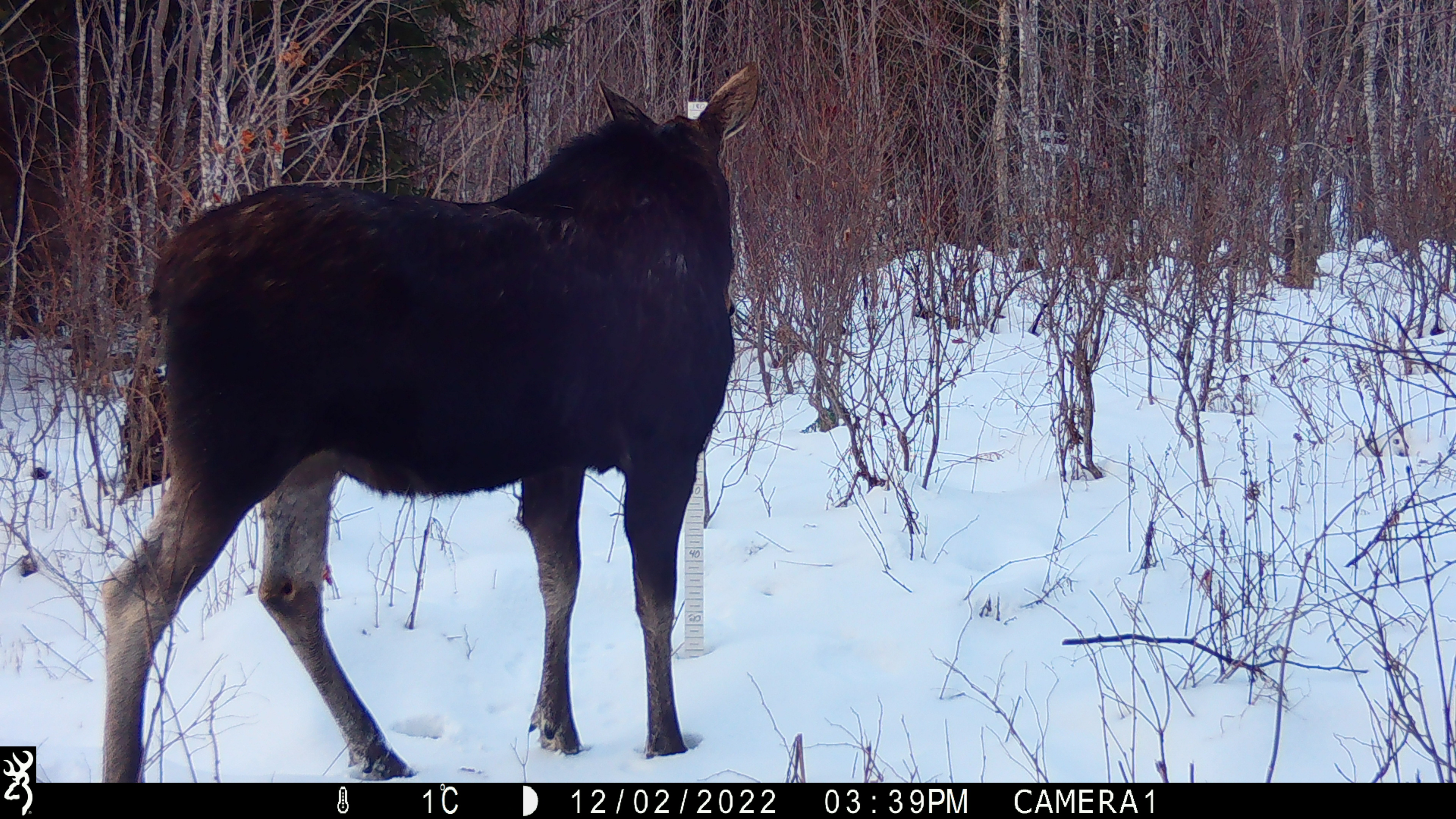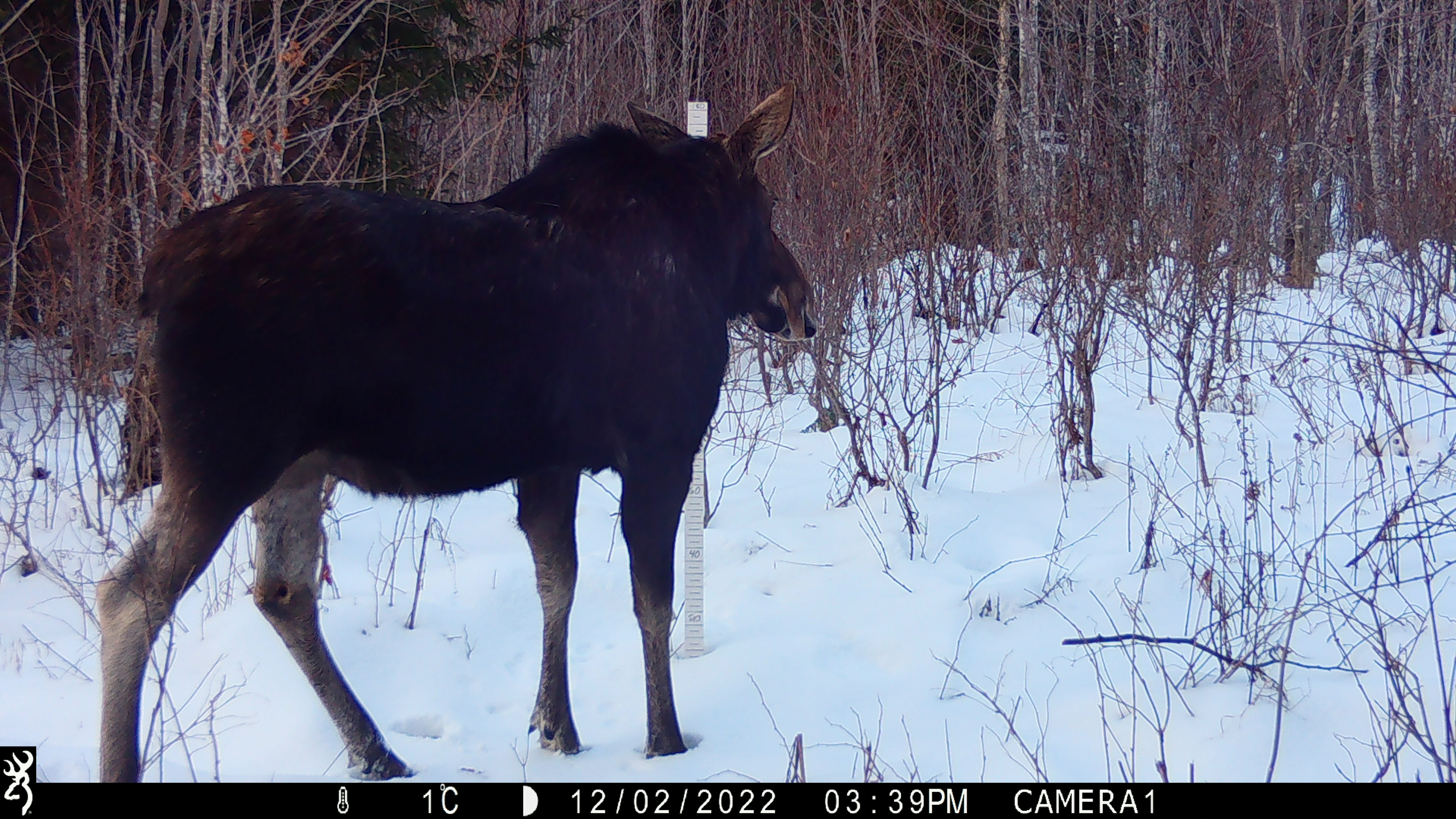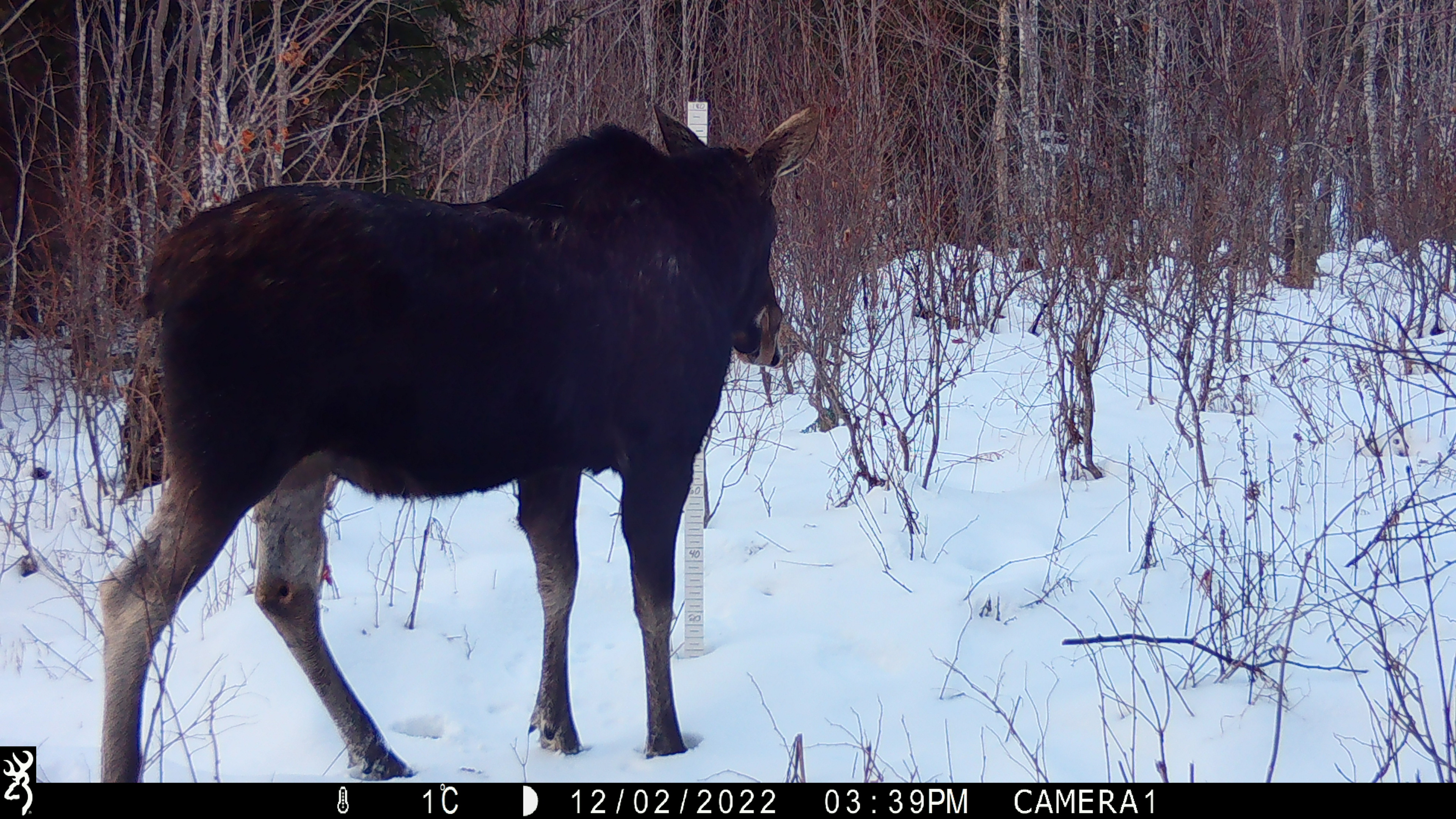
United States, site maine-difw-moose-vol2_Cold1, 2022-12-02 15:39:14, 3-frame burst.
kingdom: Animalia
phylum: Chordata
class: Mammalia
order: Artiodactyla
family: Cervidae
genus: Alces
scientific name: Alces alces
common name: moose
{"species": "moose (Alces alces)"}